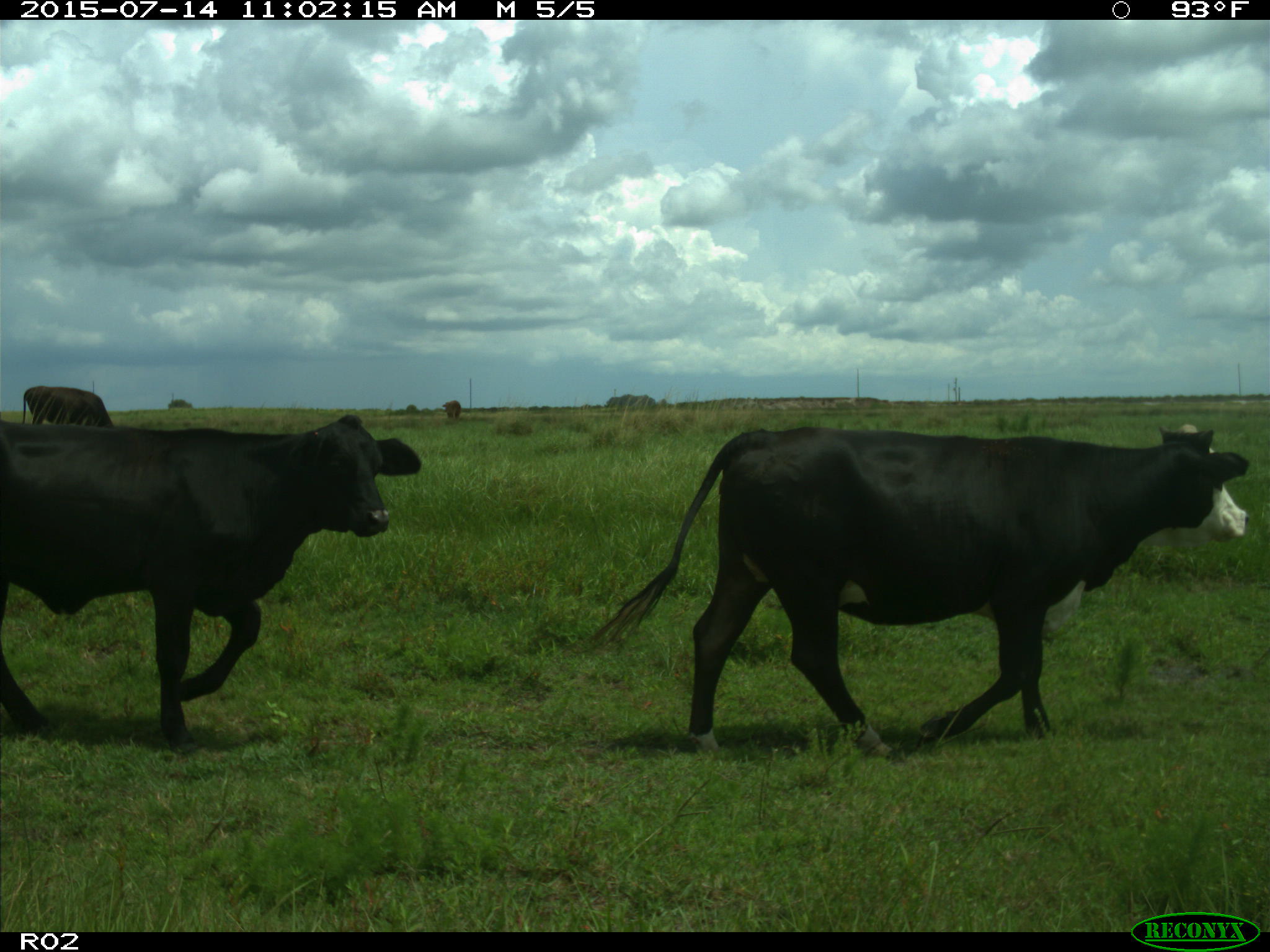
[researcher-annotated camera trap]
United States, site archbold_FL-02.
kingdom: Animalia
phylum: Chordata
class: Mammalia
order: Artiodactyla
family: Bovidae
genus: Bos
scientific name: Bos taurus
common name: domestic cow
Bos taurus (domestic cow).